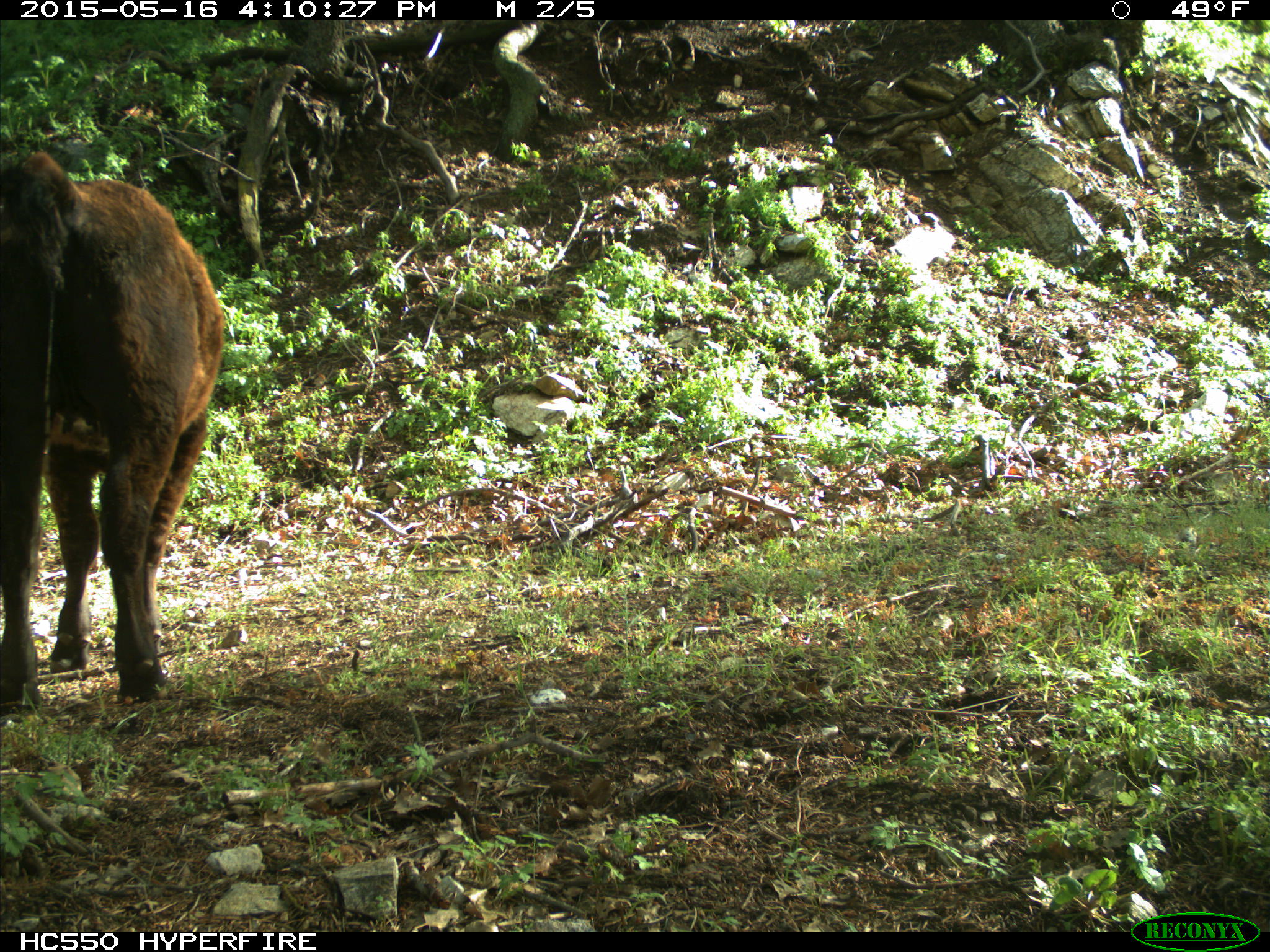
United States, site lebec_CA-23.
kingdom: Animalia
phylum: Chordata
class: Mammalia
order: Artiodactyla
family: Bovidae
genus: Bos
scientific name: Bos taurus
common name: domestic cow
Bos taurus (domestic cow).